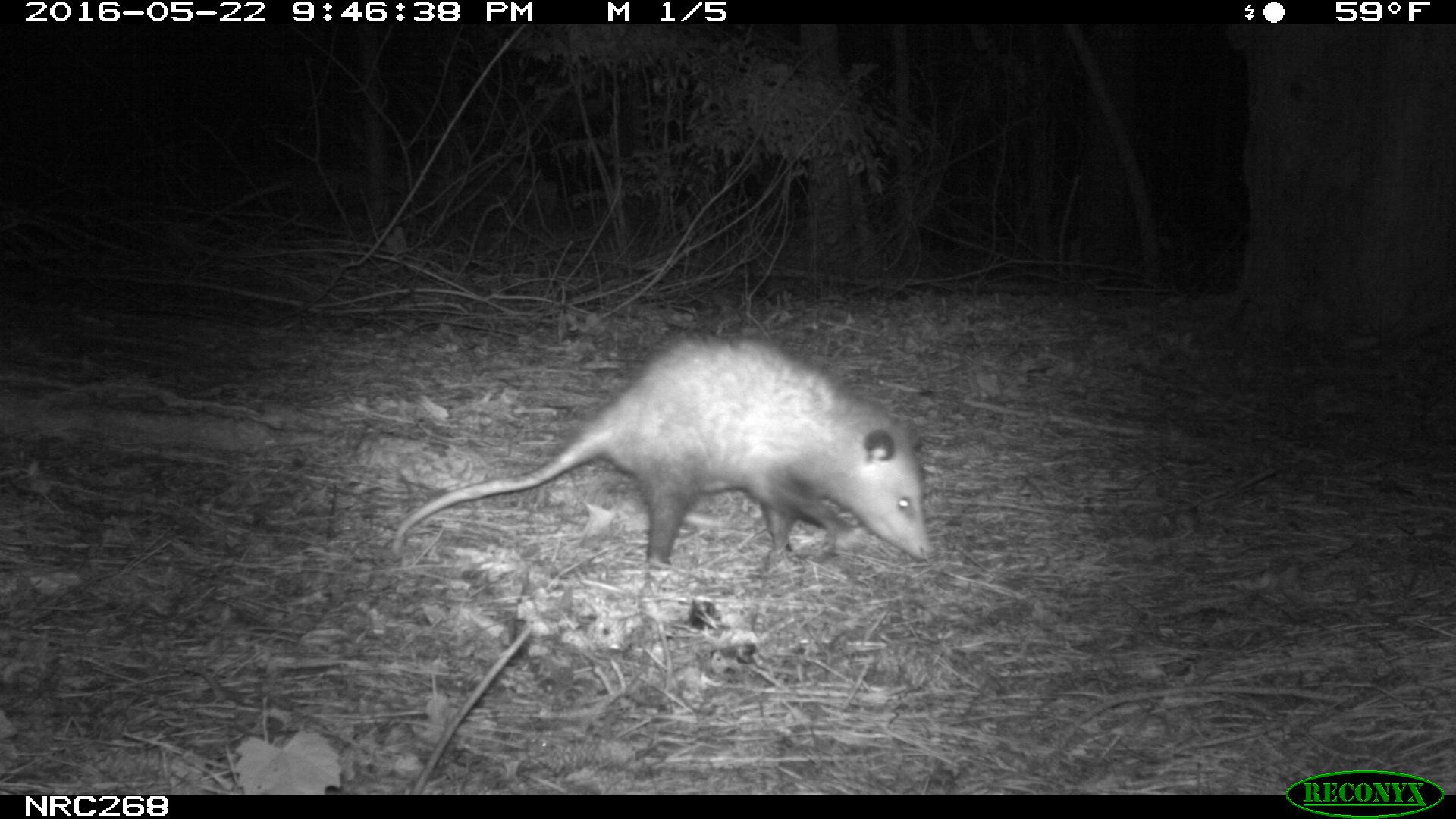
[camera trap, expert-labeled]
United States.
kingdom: Animalia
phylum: Chordata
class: Mammalia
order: Didelphimorphia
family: Didelphidae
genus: Didelphis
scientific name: Didelphis virginiana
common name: virginia opossum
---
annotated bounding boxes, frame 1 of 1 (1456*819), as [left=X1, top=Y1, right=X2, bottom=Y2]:
Virginia Opossum: [left=382, top=325, right=938, bottom=581]